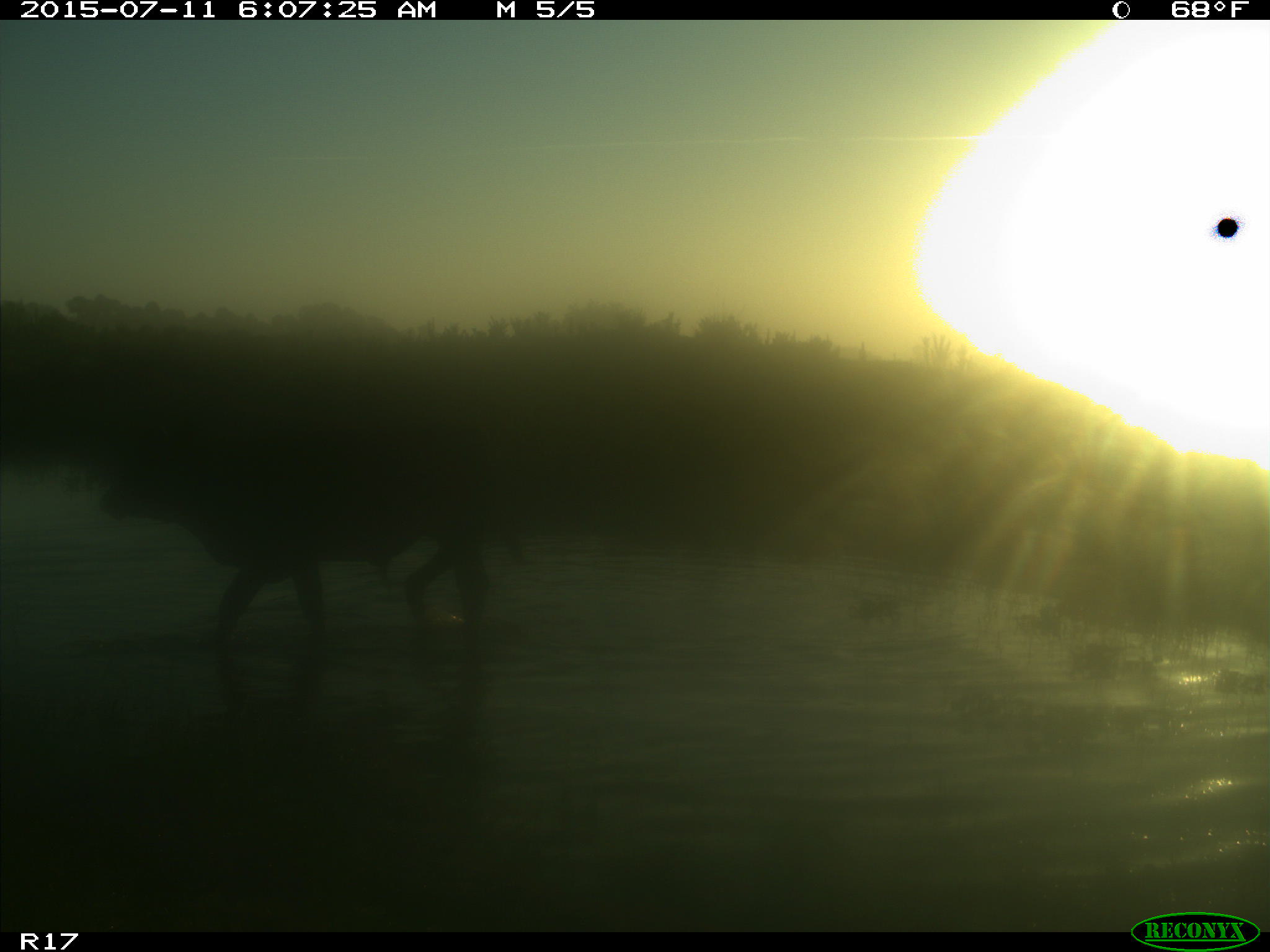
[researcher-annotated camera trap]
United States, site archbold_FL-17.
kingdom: Animalia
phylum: Chordata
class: Mammalia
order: Artiodactyla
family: Bovidae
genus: Bos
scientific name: Bos taurus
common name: domestic cow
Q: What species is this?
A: Bos taurus (domestic cow).